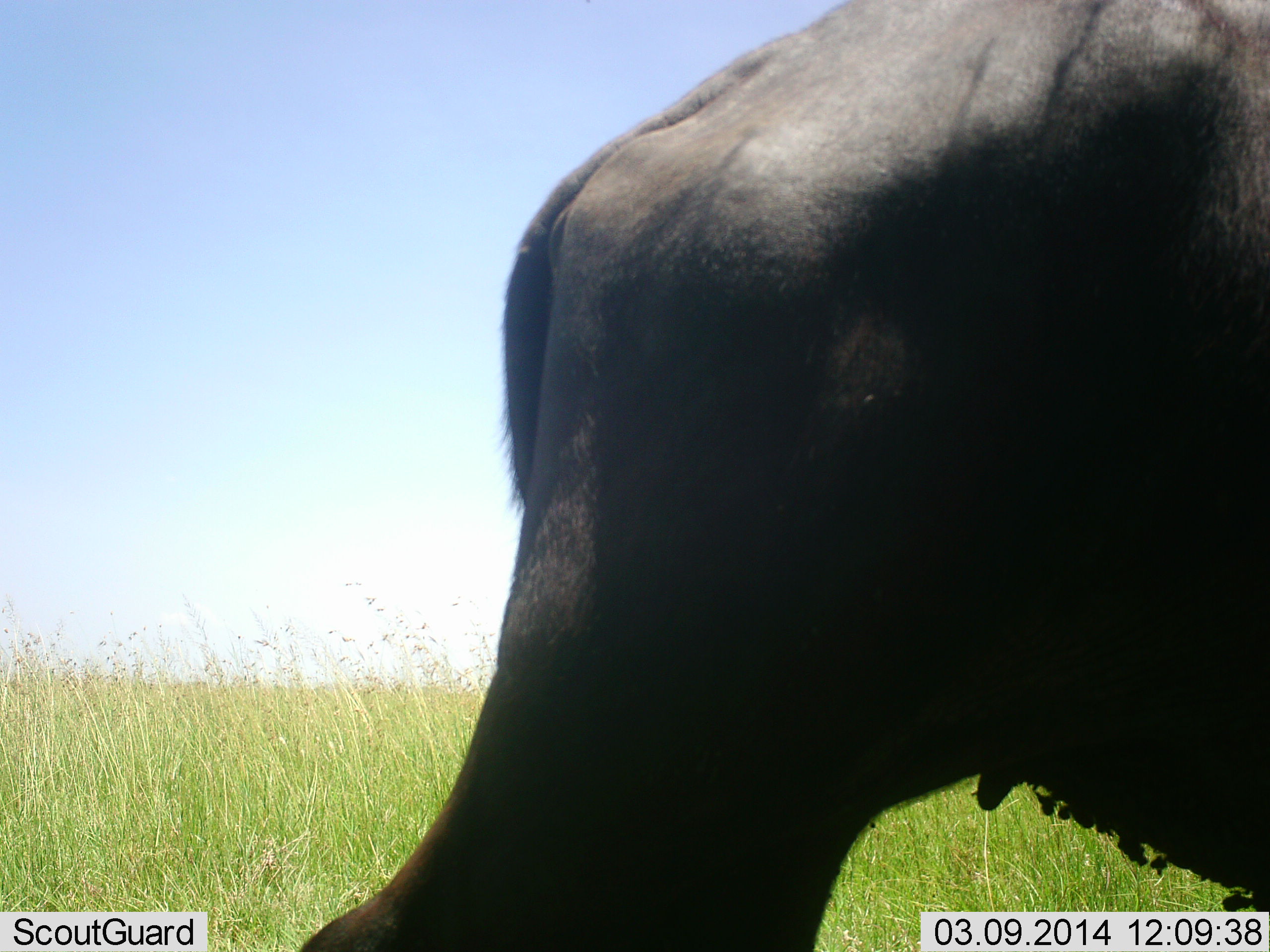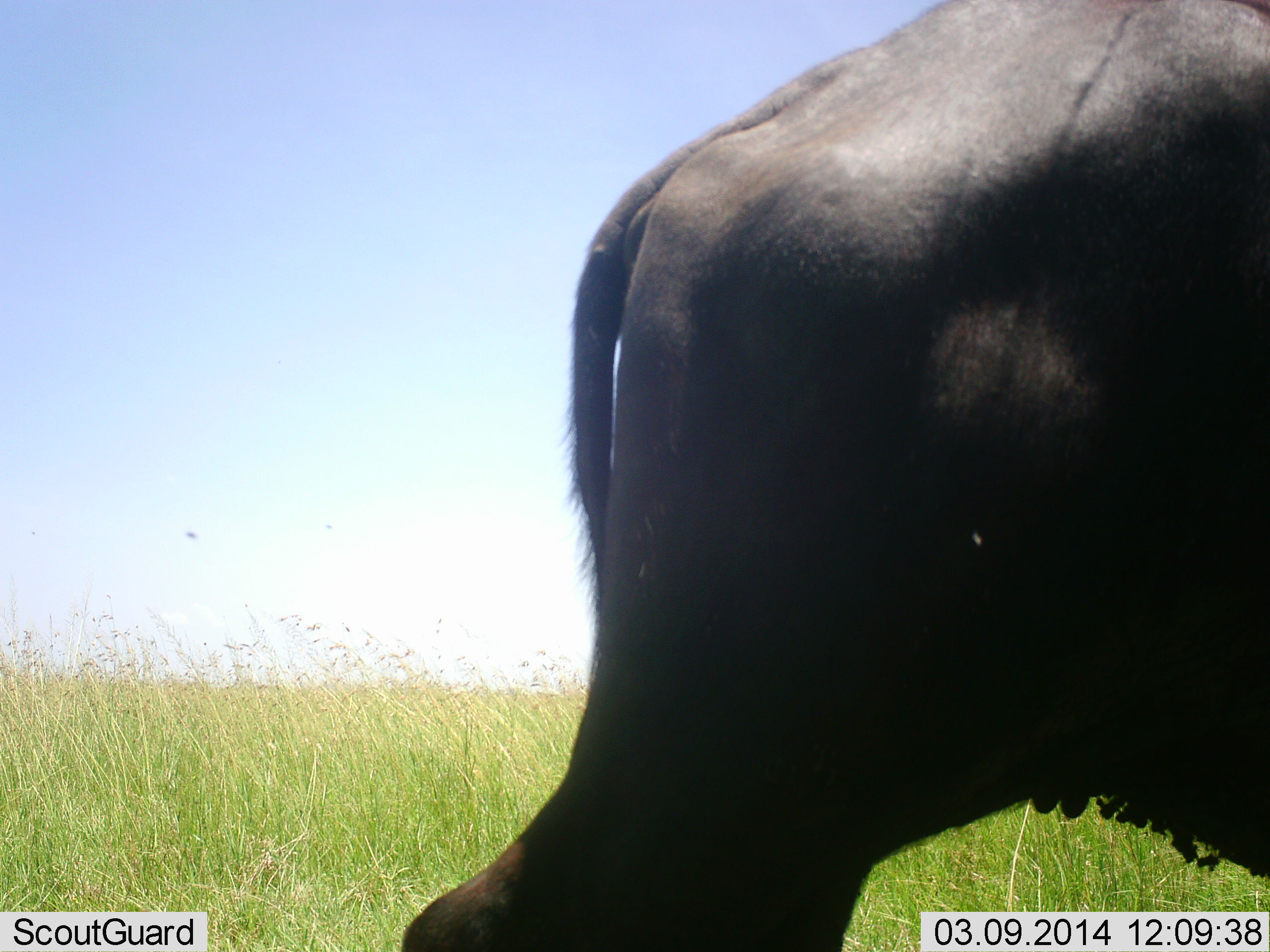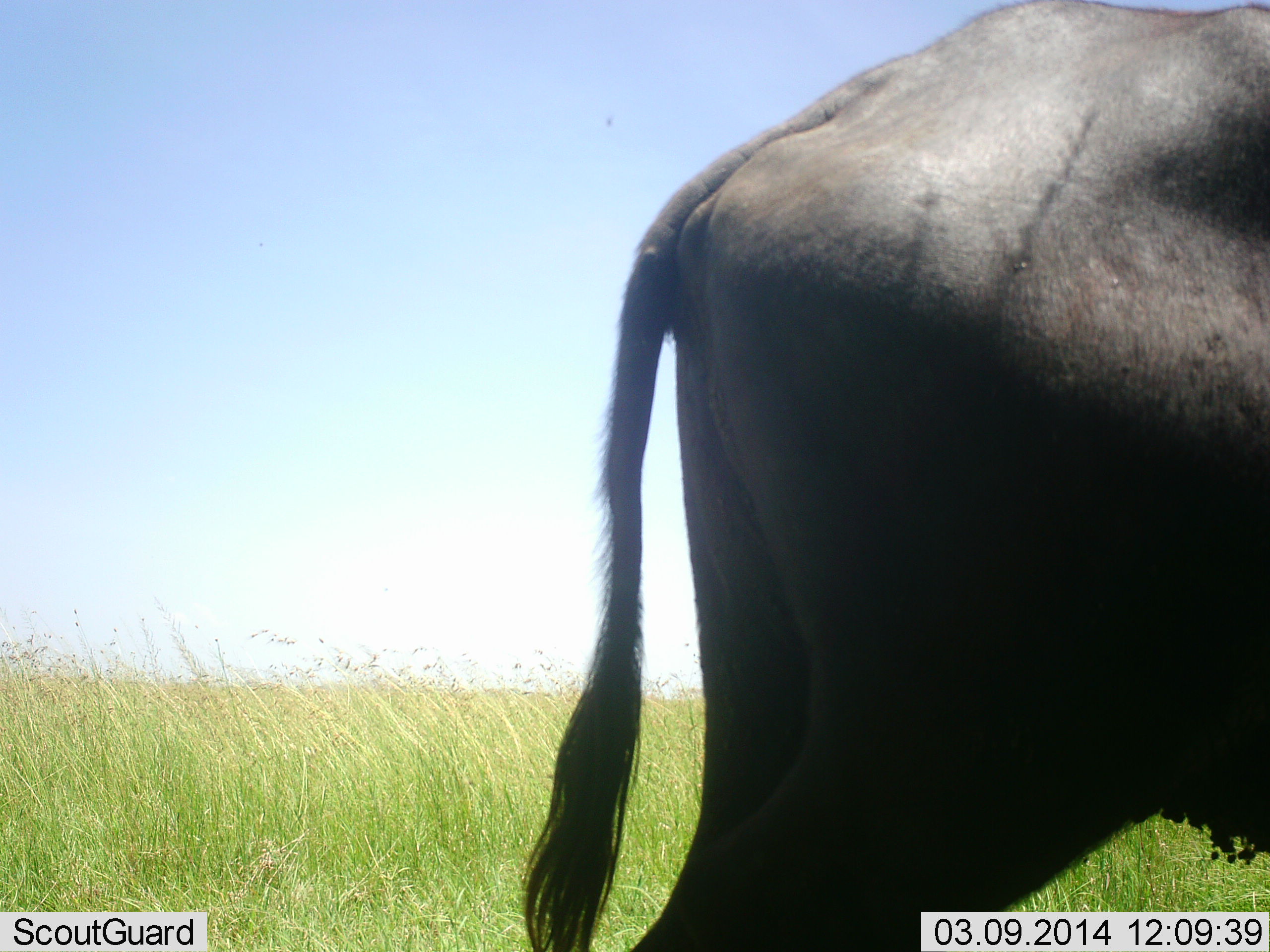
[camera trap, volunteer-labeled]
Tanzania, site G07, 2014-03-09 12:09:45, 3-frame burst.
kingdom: Animalia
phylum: Chordata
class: Mammalia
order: Artiodactyla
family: Bovidae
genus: Connochaetes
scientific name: Connochaetes taurinus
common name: blue wildebeest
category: wildebeest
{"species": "wildebeest (blue wildebeest) (Connochaetes taurinus)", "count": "1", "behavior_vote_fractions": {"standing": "64%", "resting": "0%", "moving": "45%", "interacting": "0%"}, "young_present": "0%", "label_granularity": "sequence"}